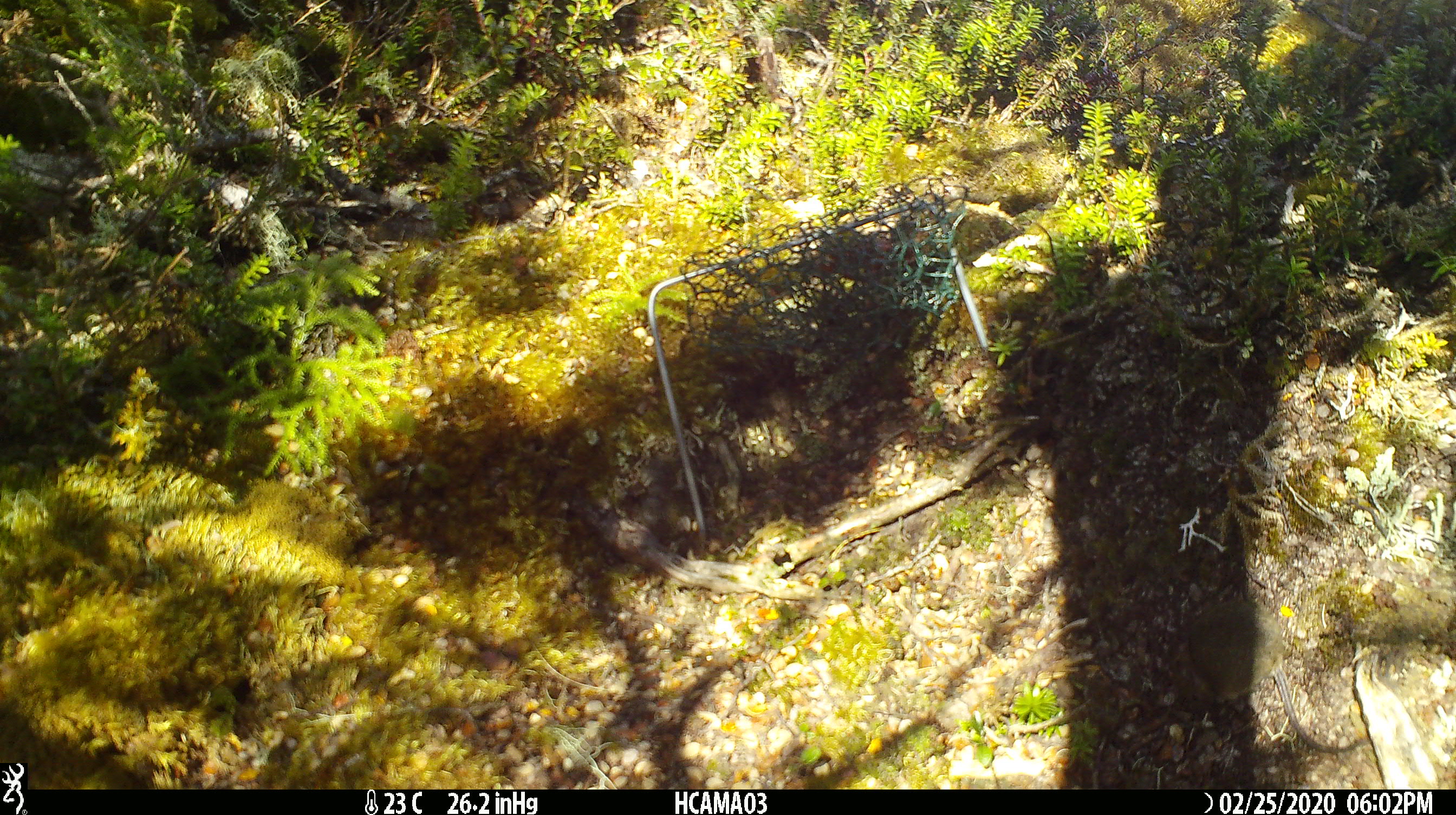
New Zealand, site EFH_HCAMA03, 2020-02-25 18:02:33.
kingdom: Animalia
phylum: Chordata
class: Mammalia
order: Rodentia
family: Muridae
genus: Mus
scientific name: Mus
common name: mouse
Mouse (Mus).